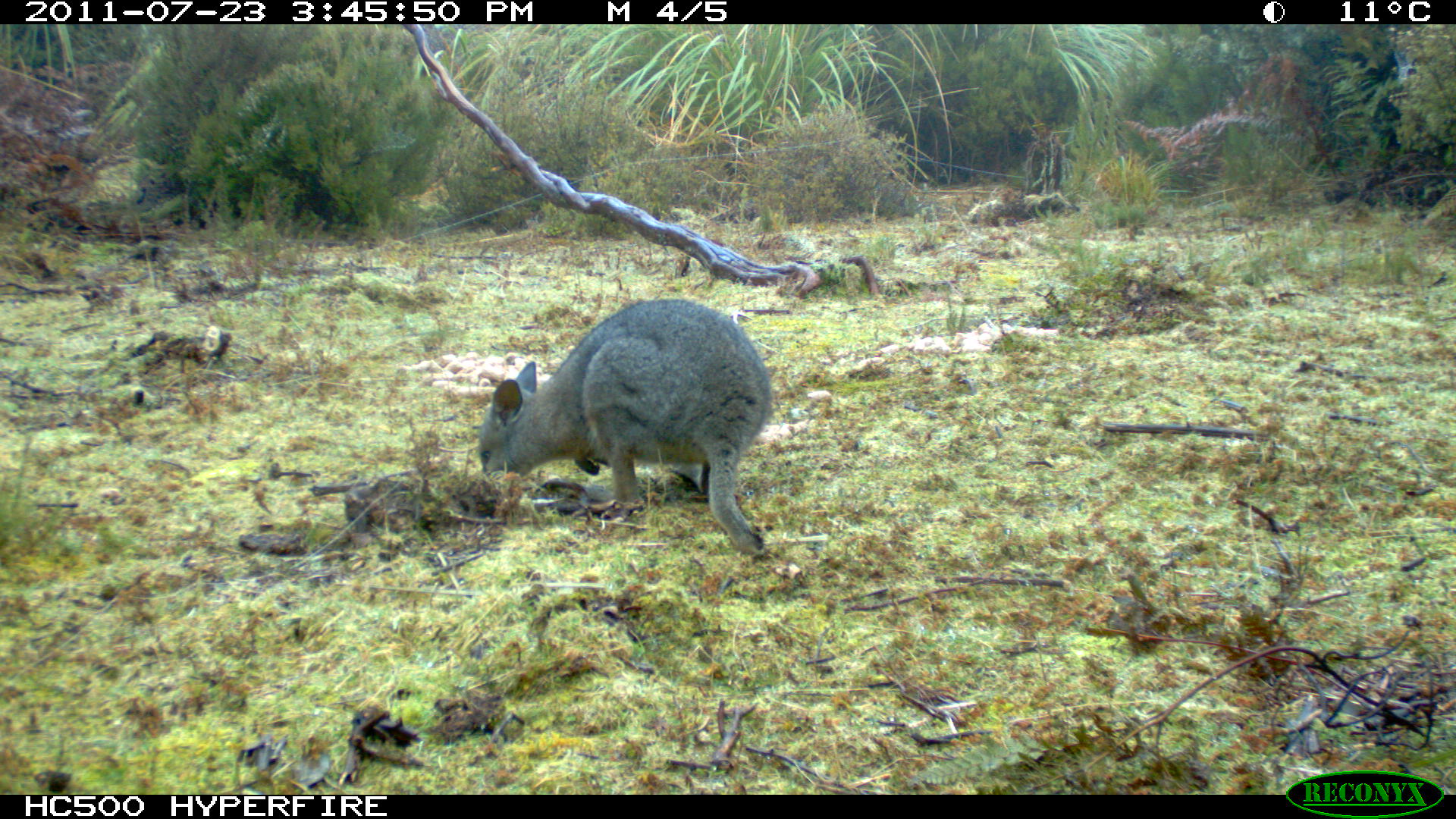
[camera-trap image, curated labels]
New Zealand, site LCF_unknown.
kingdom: Animalia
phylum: Chordata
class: Mammalia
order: Diprotodontia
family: Macropodidae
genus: Notamacropus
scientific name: Notamacropus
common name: wallaby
Wallaby (Notamacropus).